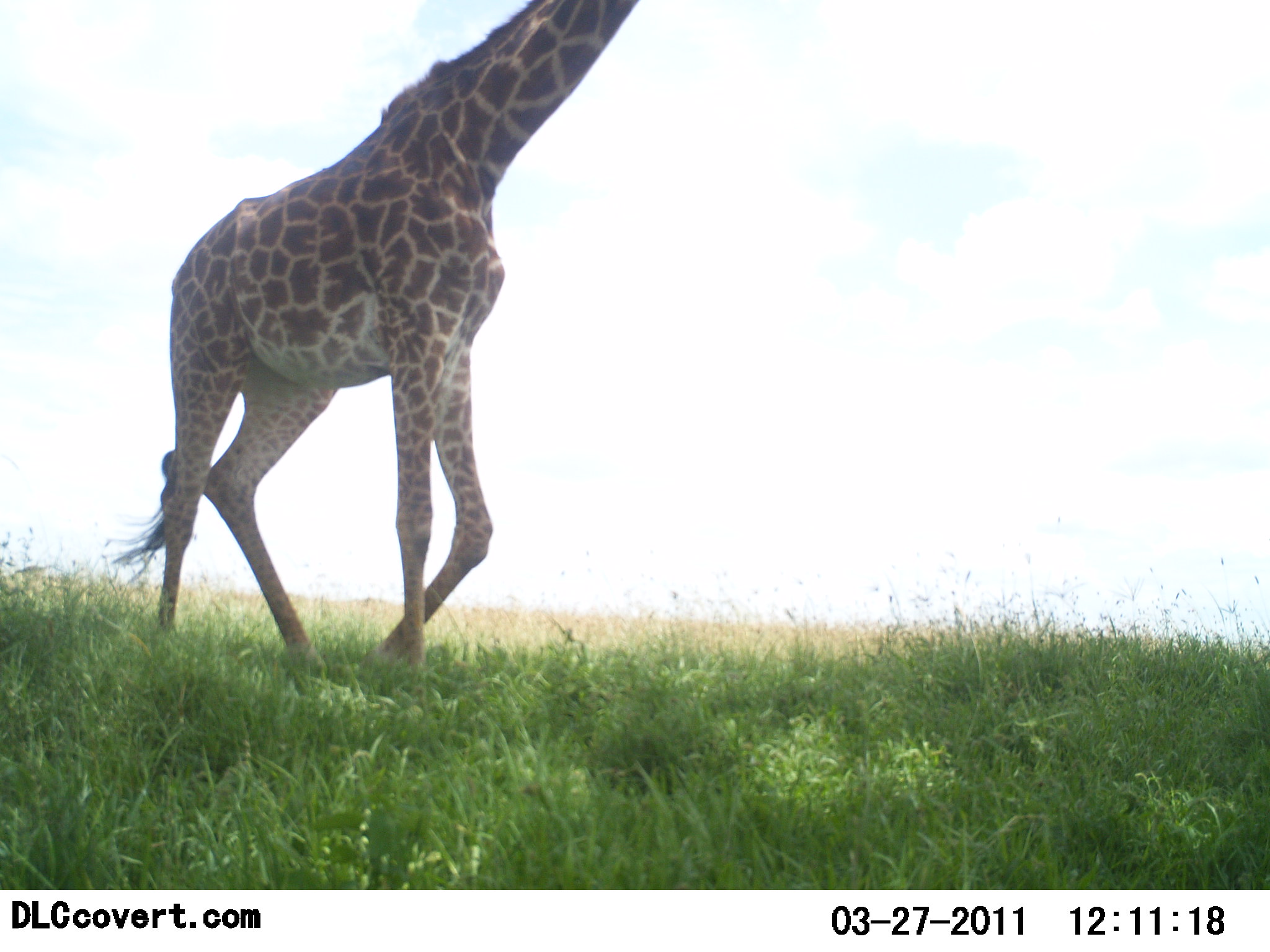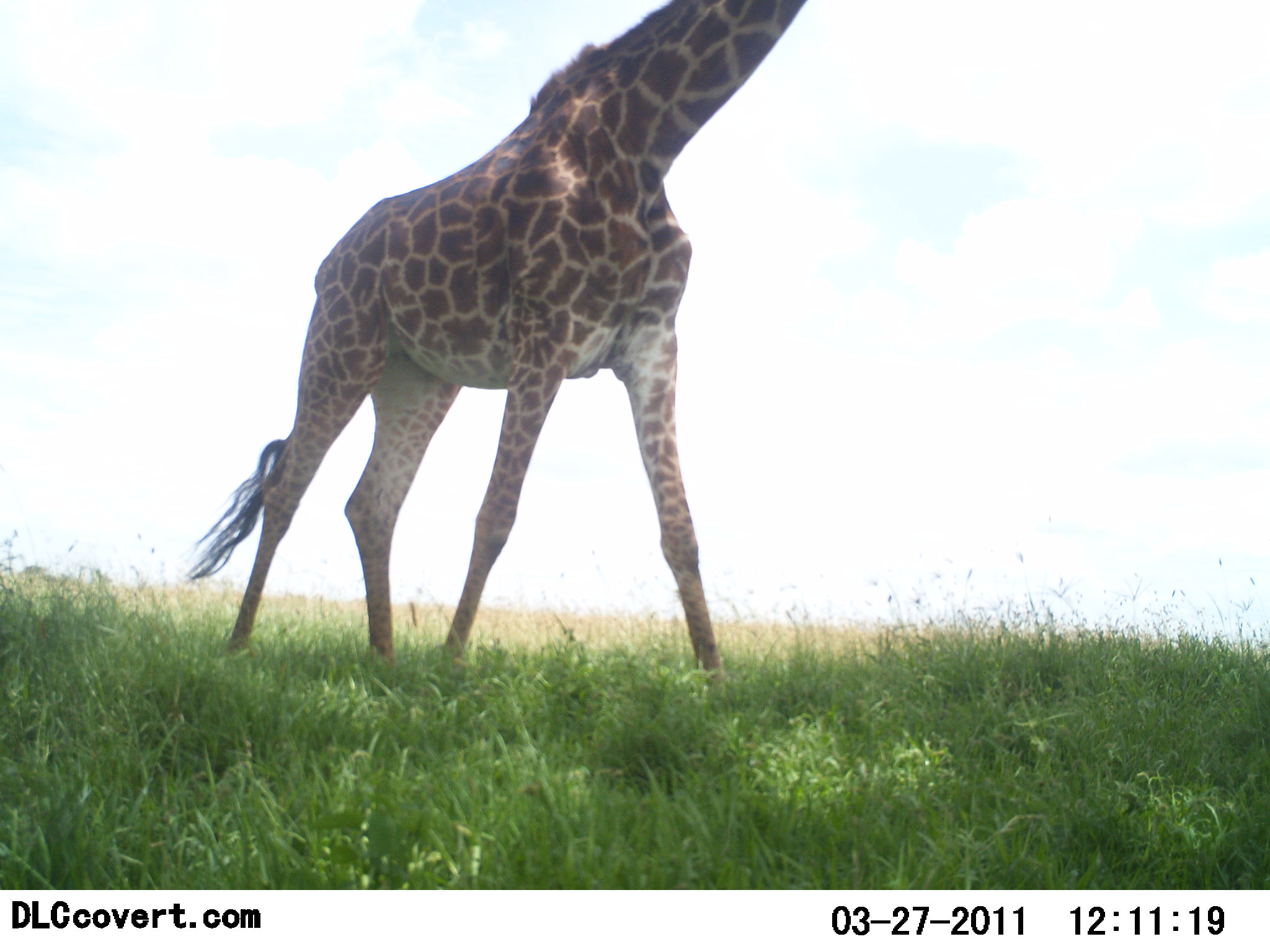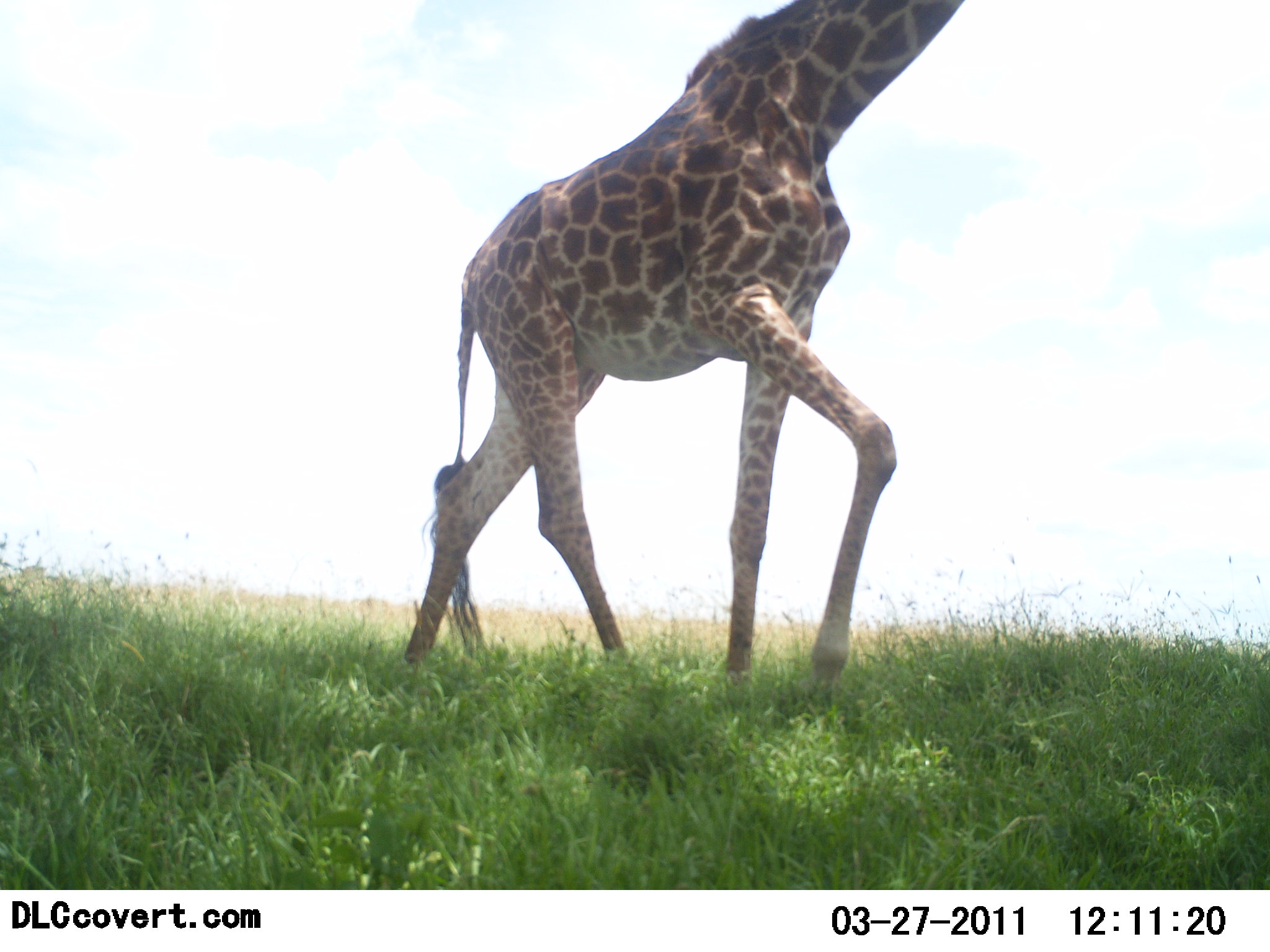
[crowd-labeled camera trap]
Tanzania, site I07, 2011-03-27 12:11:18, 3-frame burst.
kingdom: Animalia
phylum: Chordata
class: Mammalia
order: Artiodactyla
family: Giraffidae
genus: Giraffa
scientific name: Giraffa camelopardalis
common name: giraffe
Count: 1.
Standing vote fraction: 8%.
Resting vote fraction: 0%.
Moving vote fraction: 92%.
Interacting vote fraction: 0%.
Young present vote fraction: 0%.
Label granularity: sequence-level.